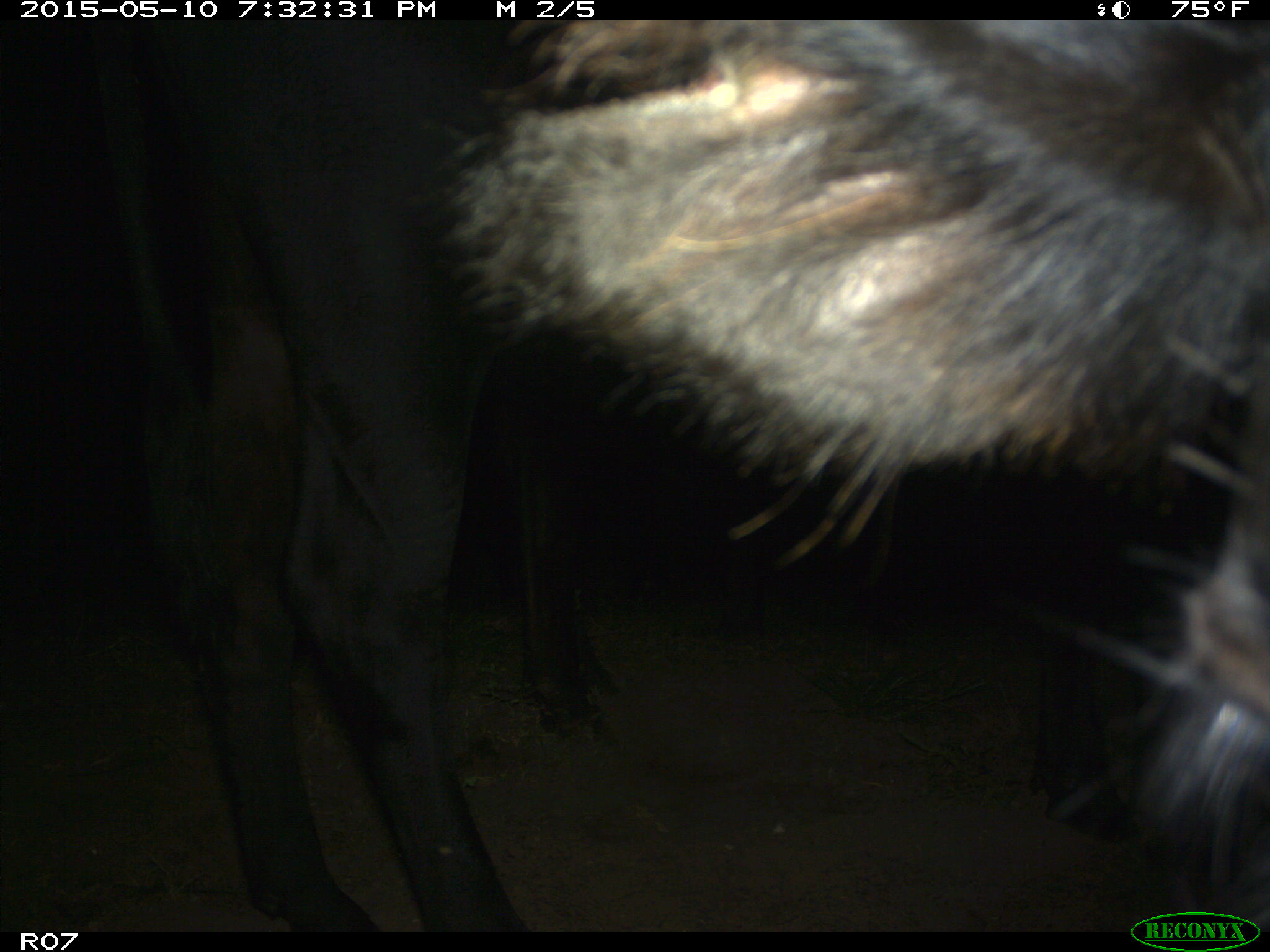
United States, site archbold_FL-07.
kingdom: Animalia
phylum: Chordata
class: Mammalia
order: Artiodactyla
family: Bovidae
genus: Bos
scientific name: Bos taurus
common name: domestic cow